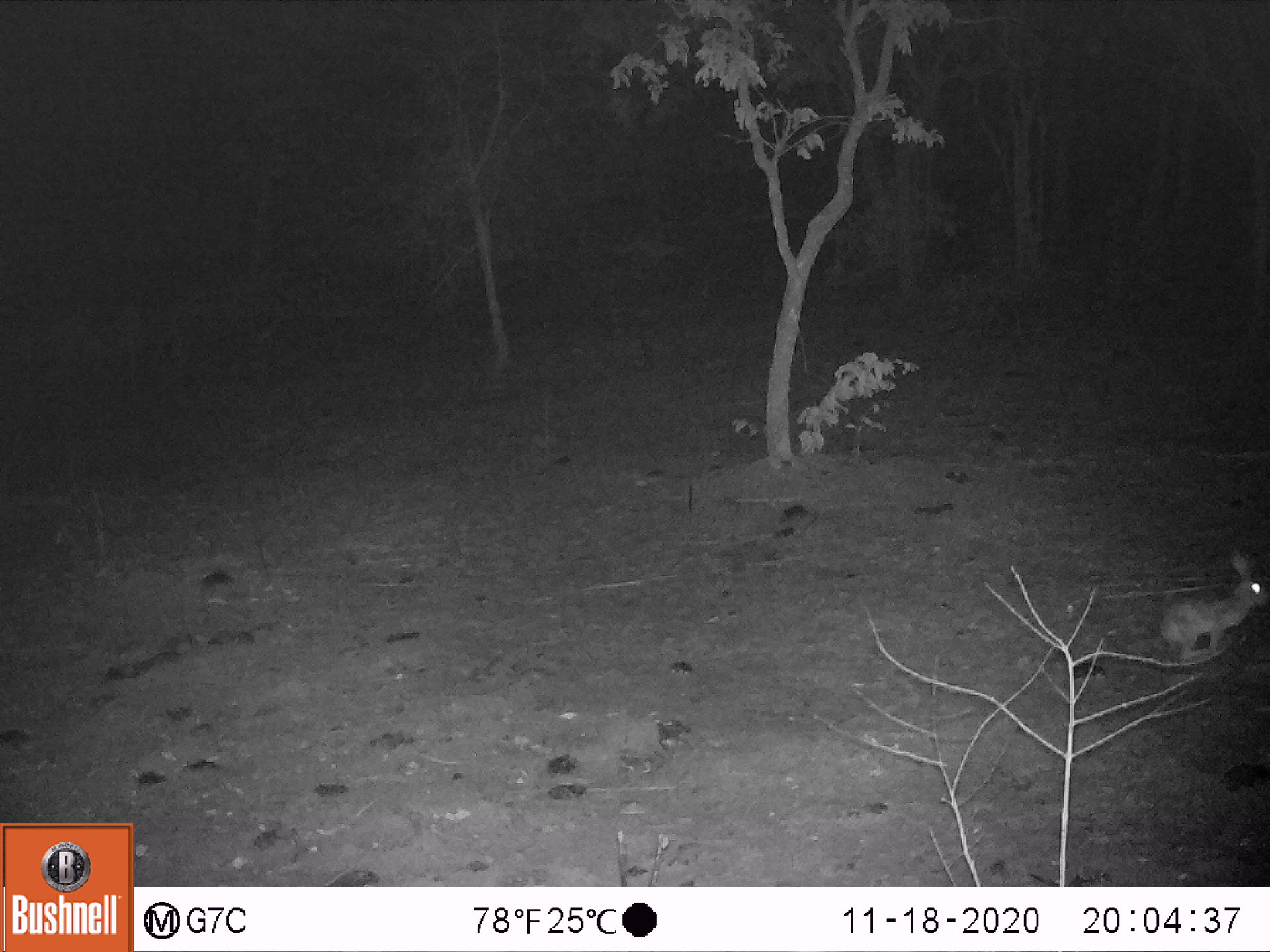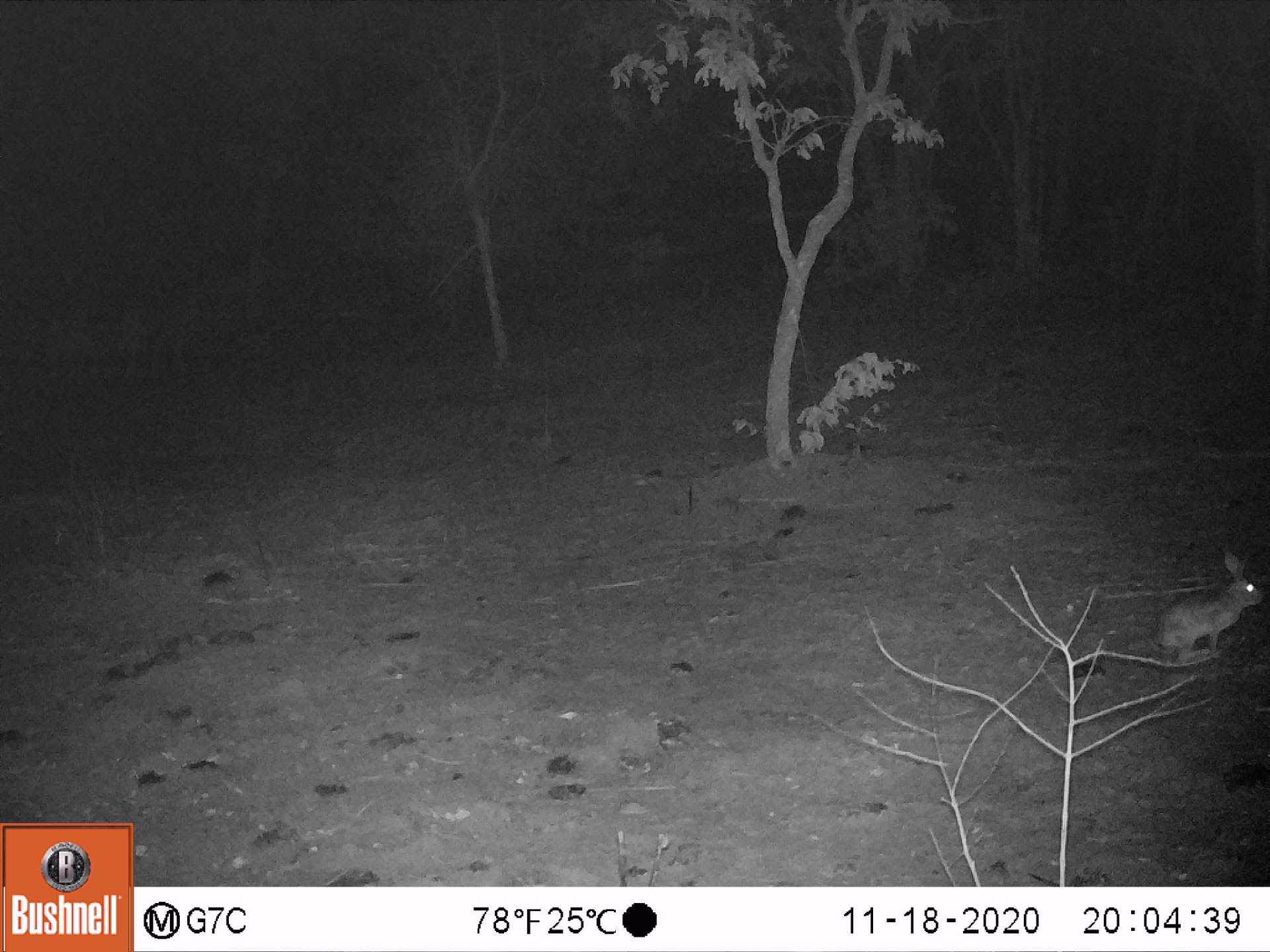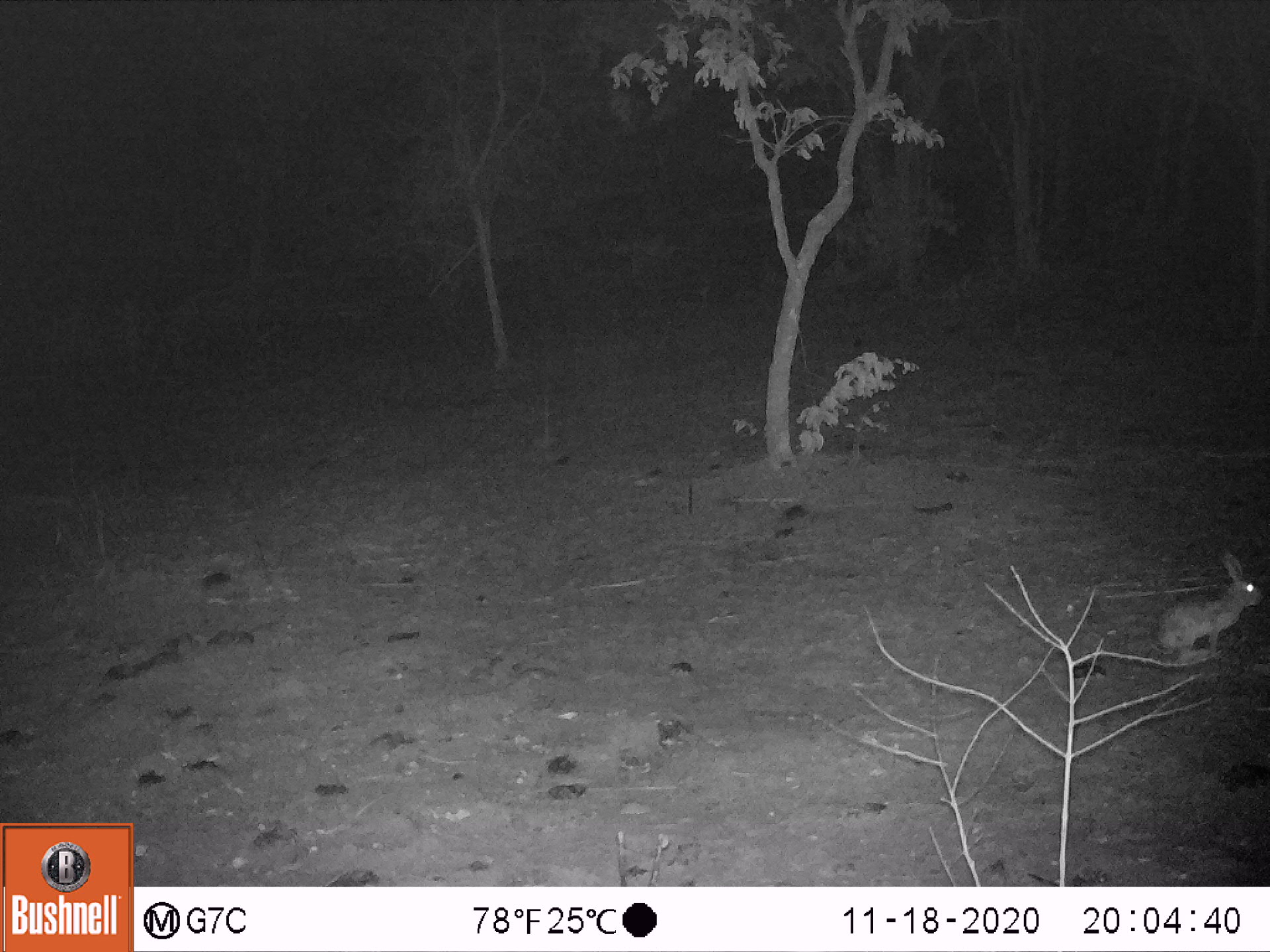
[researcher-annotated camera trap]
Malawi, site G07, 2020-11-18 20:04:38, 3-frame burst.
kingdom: Animalia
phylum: Chordata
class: Mammalia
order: Lagomorpha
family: Leporidae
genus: Lepus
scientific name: Lepus saxatilis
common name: scrub hare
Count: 1.